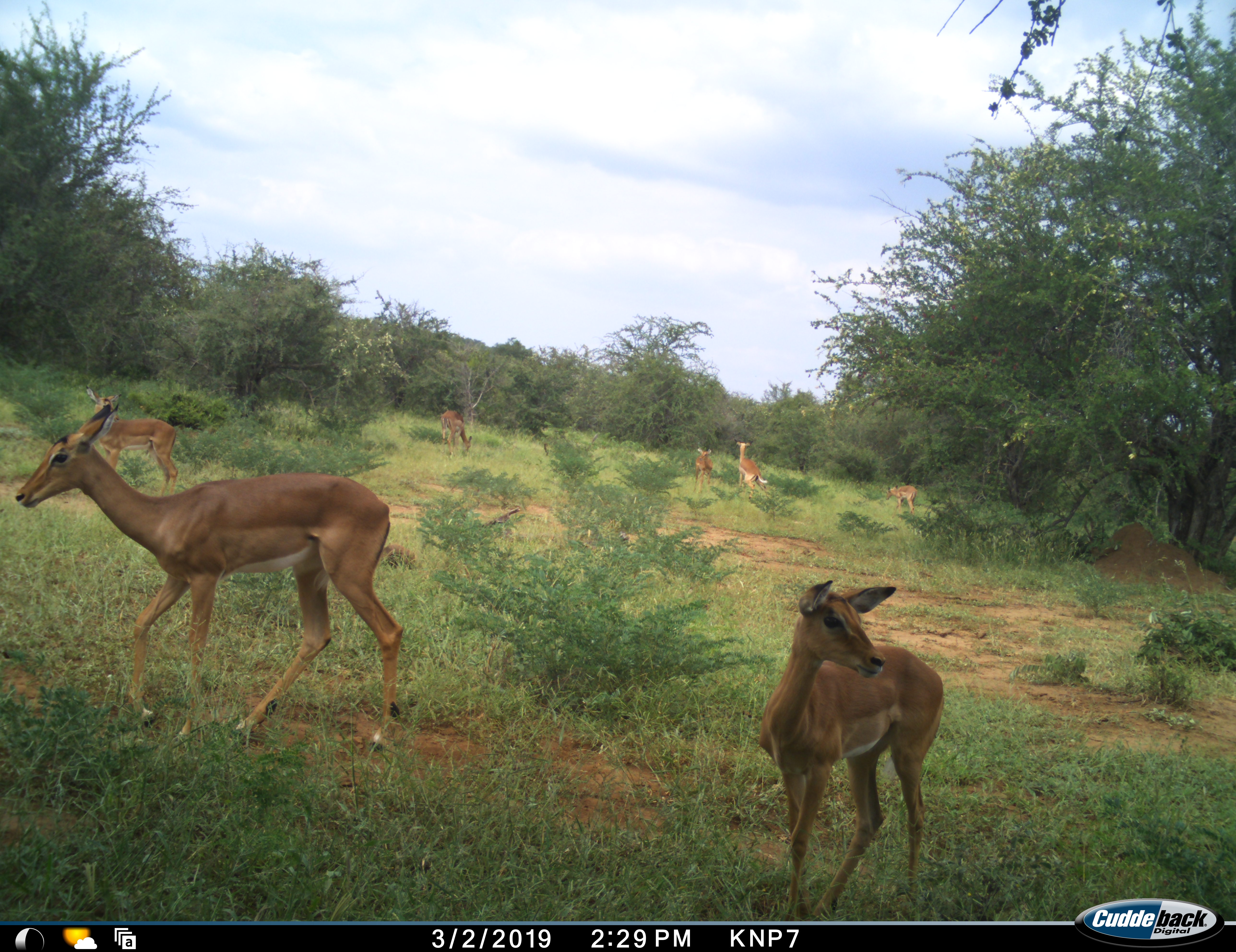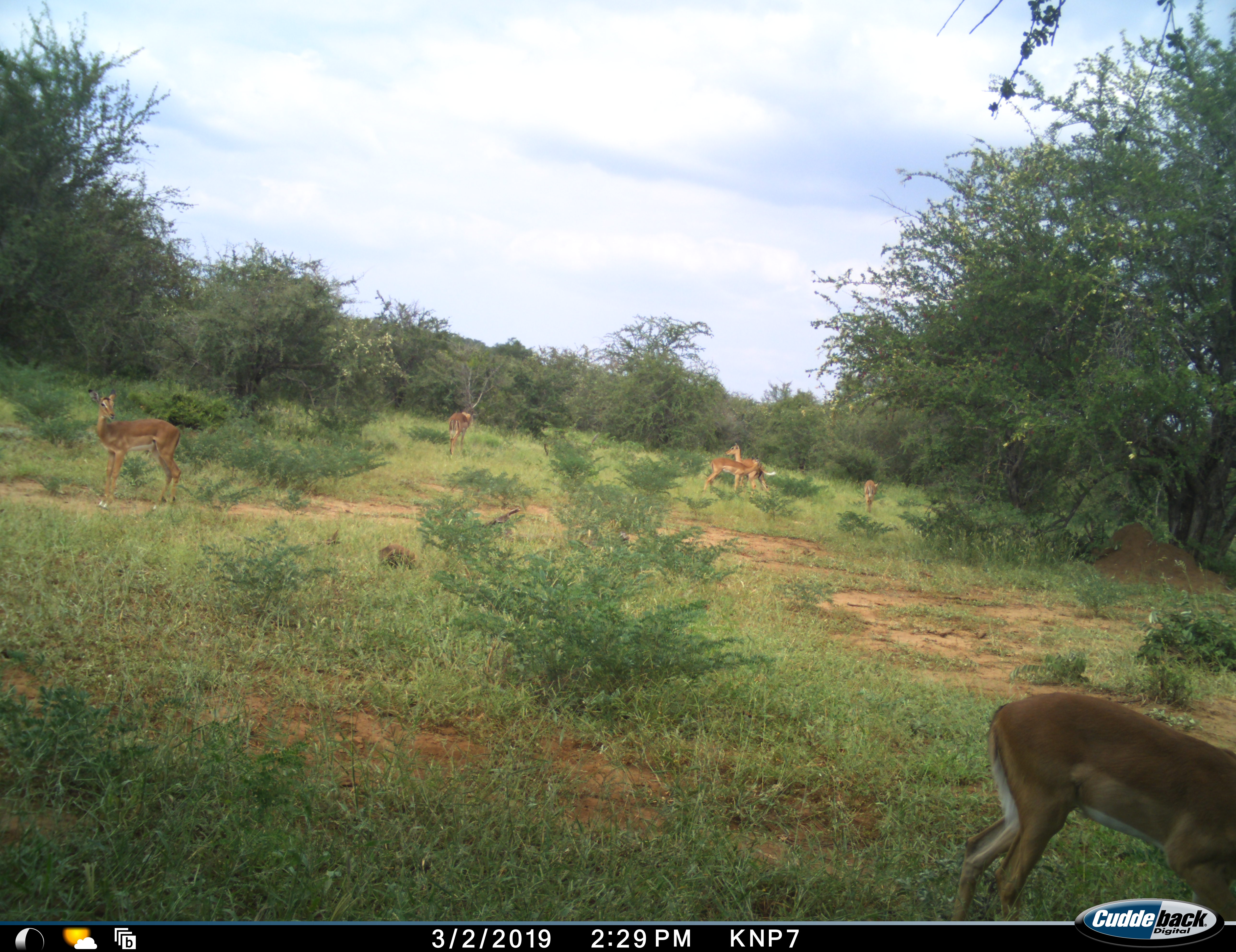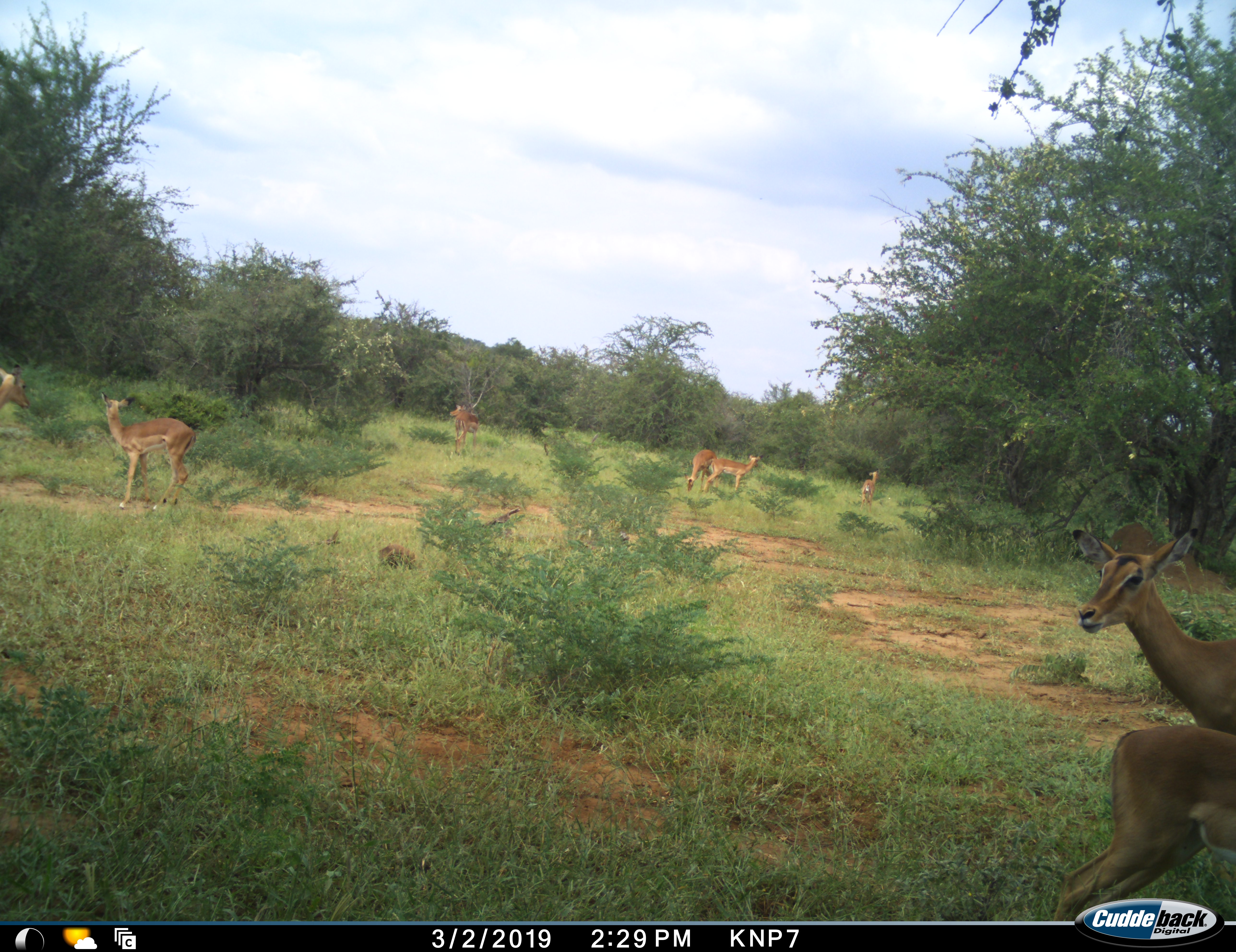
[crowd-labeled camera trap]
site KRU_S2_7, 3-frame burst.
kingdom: Animalia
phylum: Chordata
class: Mammalia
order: Artiodactyla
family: Bovidae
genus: Aepyceros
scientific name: Aepyceros melampus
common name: impala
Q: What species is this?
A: Impala (Aepyceros melampus).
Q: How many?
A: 7.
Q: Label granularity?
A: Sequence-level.